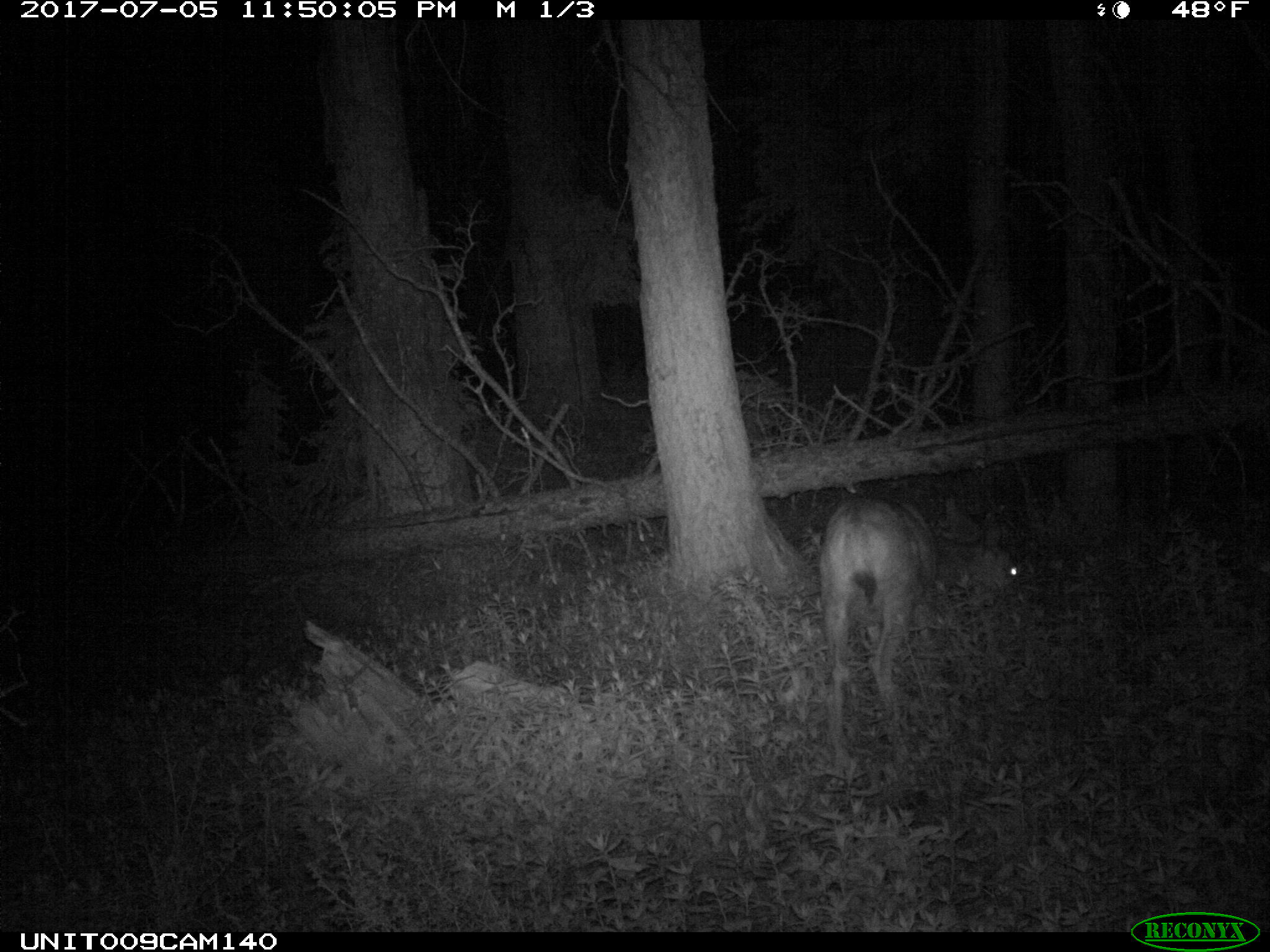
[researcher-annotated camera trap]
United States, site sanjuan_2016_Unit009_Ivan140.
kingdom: Animalia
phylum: Chordata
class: Mammalia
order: Artiodactyla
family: Cervidae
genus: Odocoileus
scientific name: Odocoileus hemionus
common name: mule deer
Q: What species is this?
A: Odocoileus hemionus (mule deer).